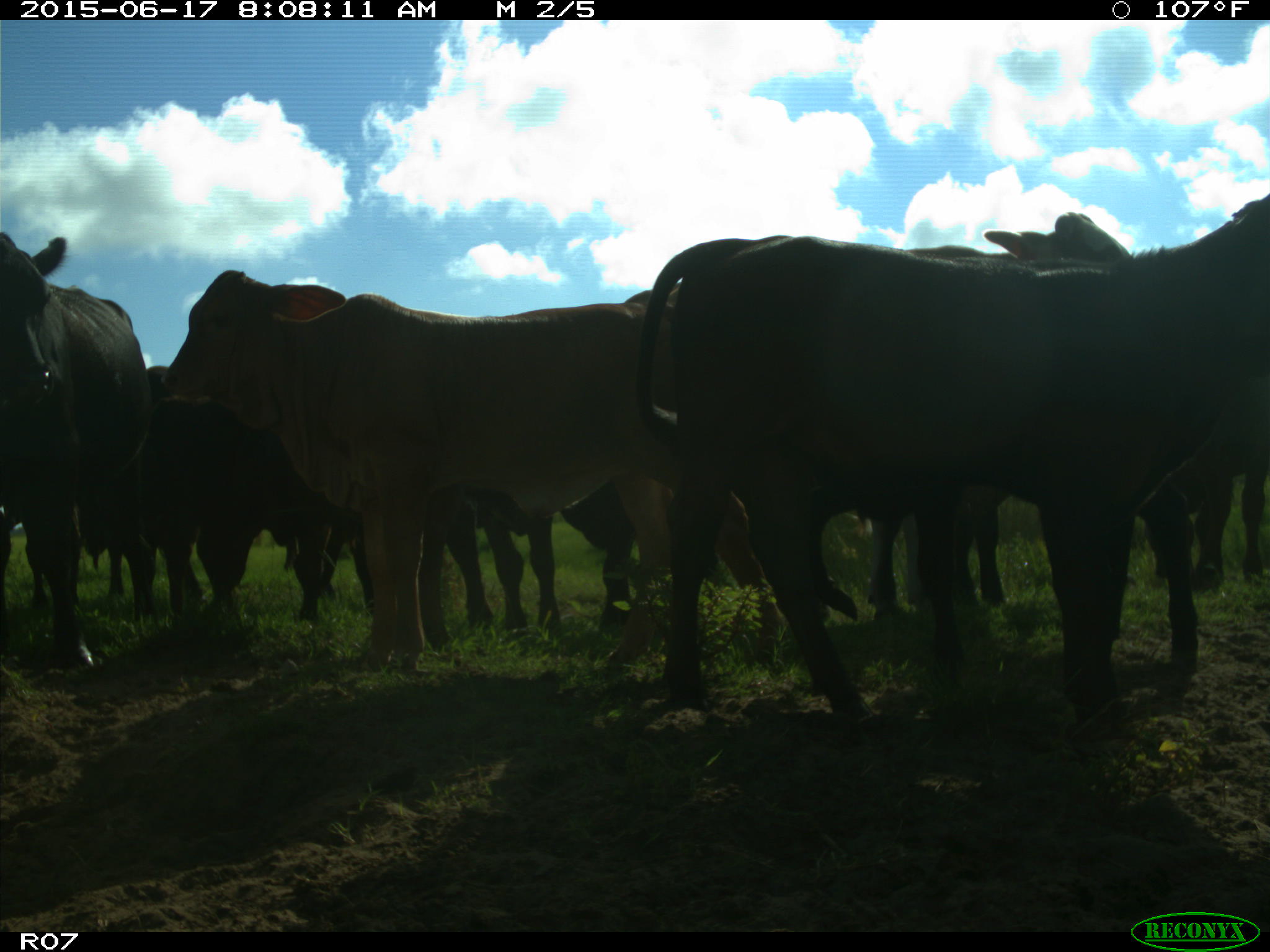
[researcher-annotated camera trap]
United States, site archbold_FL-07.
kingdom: Animalia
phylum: Chordata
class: Mammalia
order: Artiodactyla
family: Bovidae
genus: Bos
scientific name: Bos taurus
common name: domestic cow